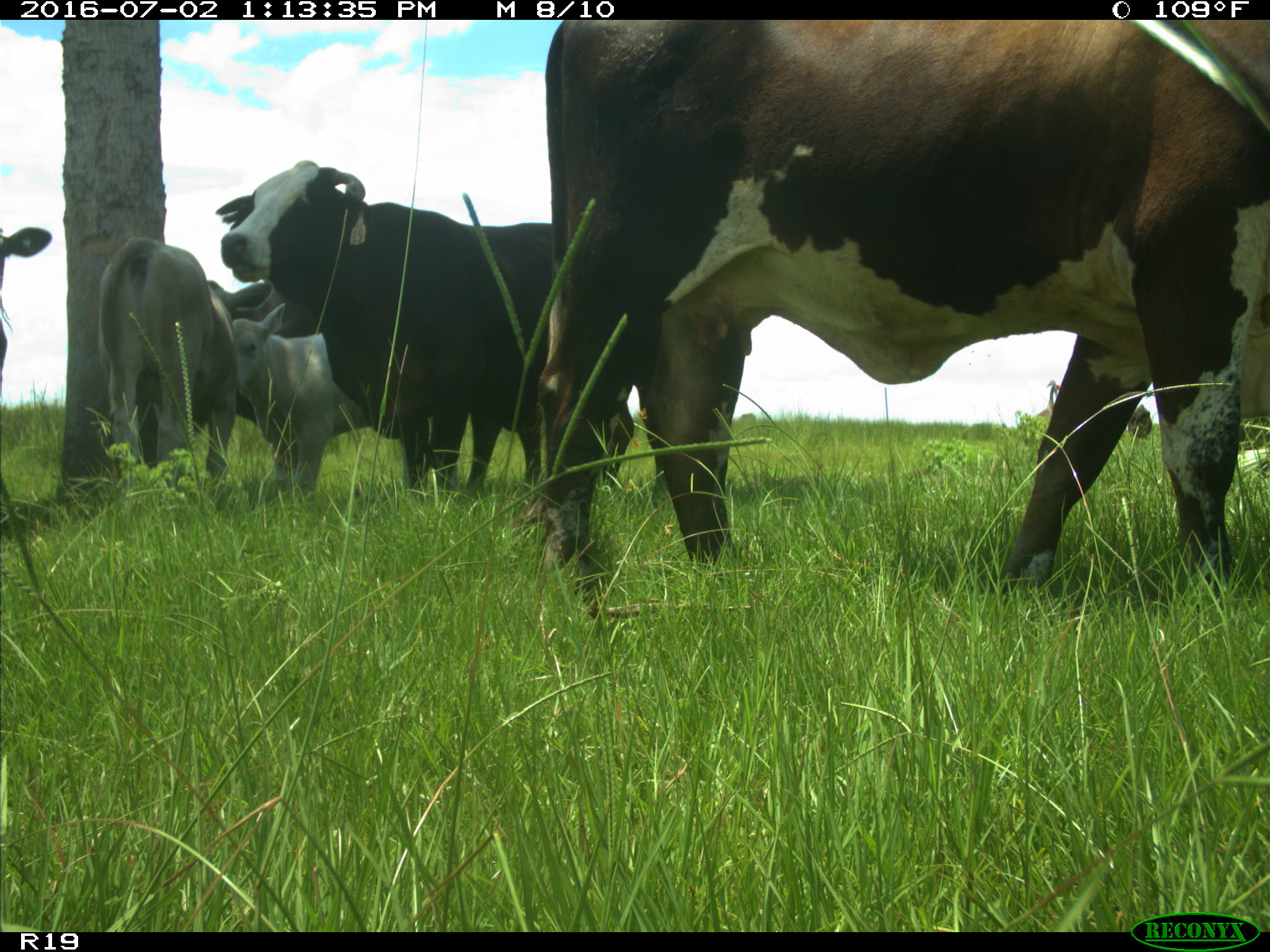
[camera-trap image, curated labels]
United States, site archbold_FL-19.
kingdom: Animalia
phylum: Chordata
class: Mammalia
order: Artiodactyla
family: Bovidae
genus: Bos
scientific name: Bos taurus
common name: domestic cow